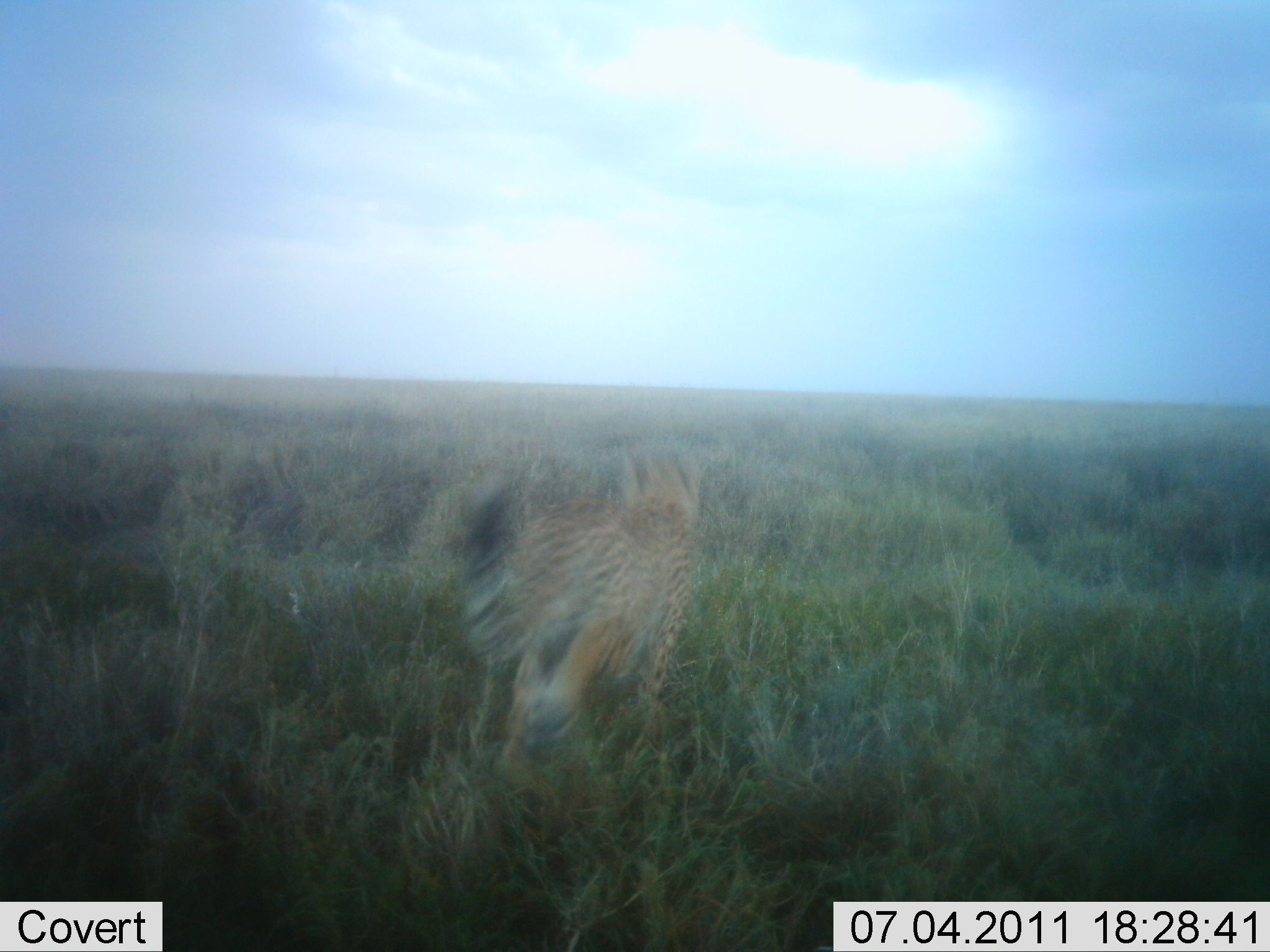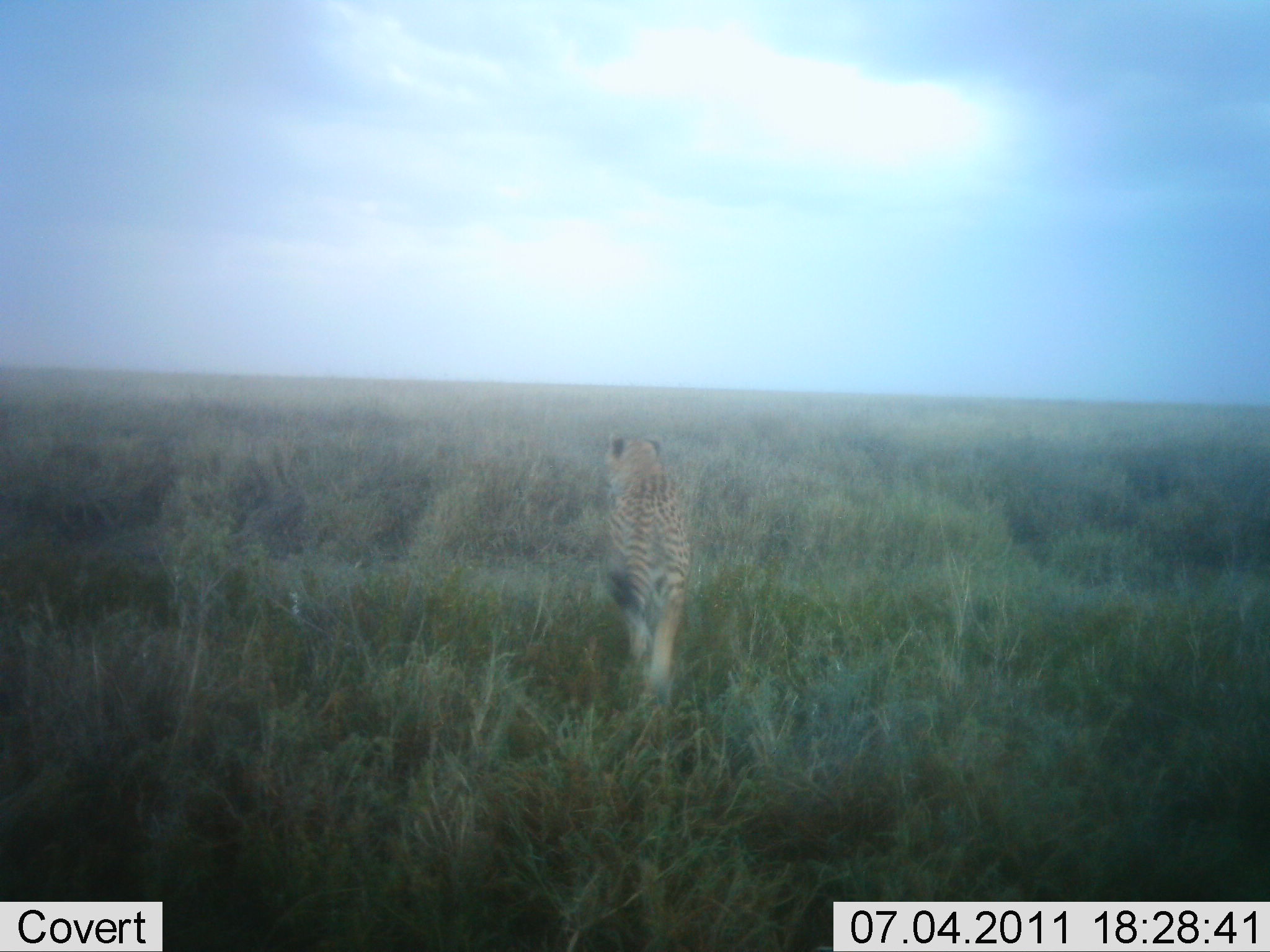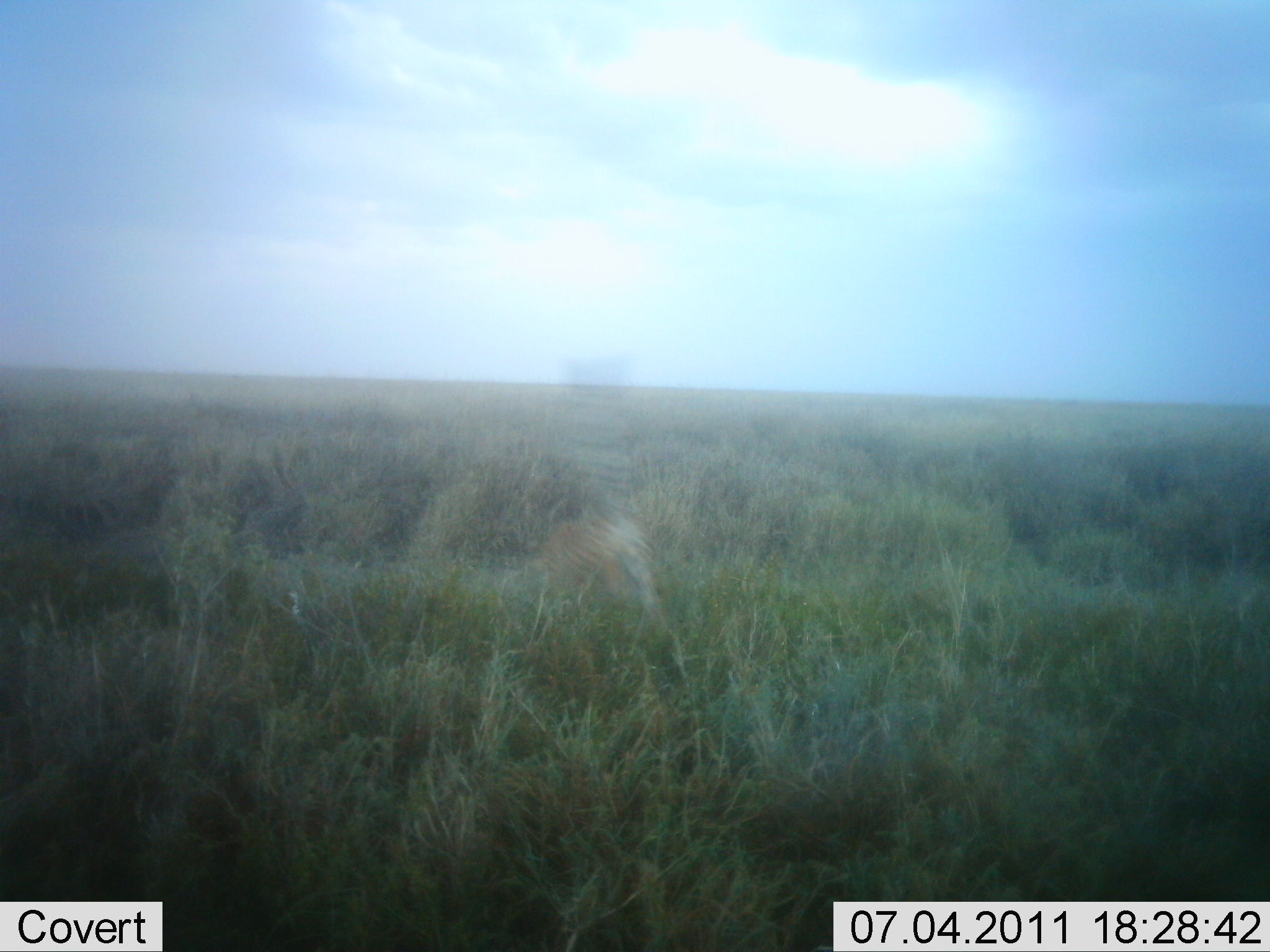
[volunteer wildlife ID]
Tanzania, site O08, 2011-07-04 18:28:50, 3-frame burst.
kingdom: Animalia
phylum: Chordata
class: Mammalia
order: Carnivora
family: Felidae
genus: Acinonyx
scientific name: Acinonyx jubatus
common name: cheetah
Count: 1.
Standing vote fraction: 0%.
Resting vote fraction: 0%.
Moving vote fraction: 100%.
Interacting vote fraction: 0%.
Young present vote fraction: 0%.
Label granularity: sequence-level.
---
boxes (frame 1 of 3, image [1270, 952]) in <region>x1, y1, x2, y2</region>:
animal: <region>453, 450, 711, 798</region>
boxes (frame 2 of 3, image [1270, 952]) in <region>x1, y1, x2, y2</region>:
animal: <region>597, 425, 698, 719</region>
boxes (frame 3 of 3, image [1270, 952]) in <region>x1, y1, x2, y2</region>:
animal: <region>536, 471, 688, 651</region>